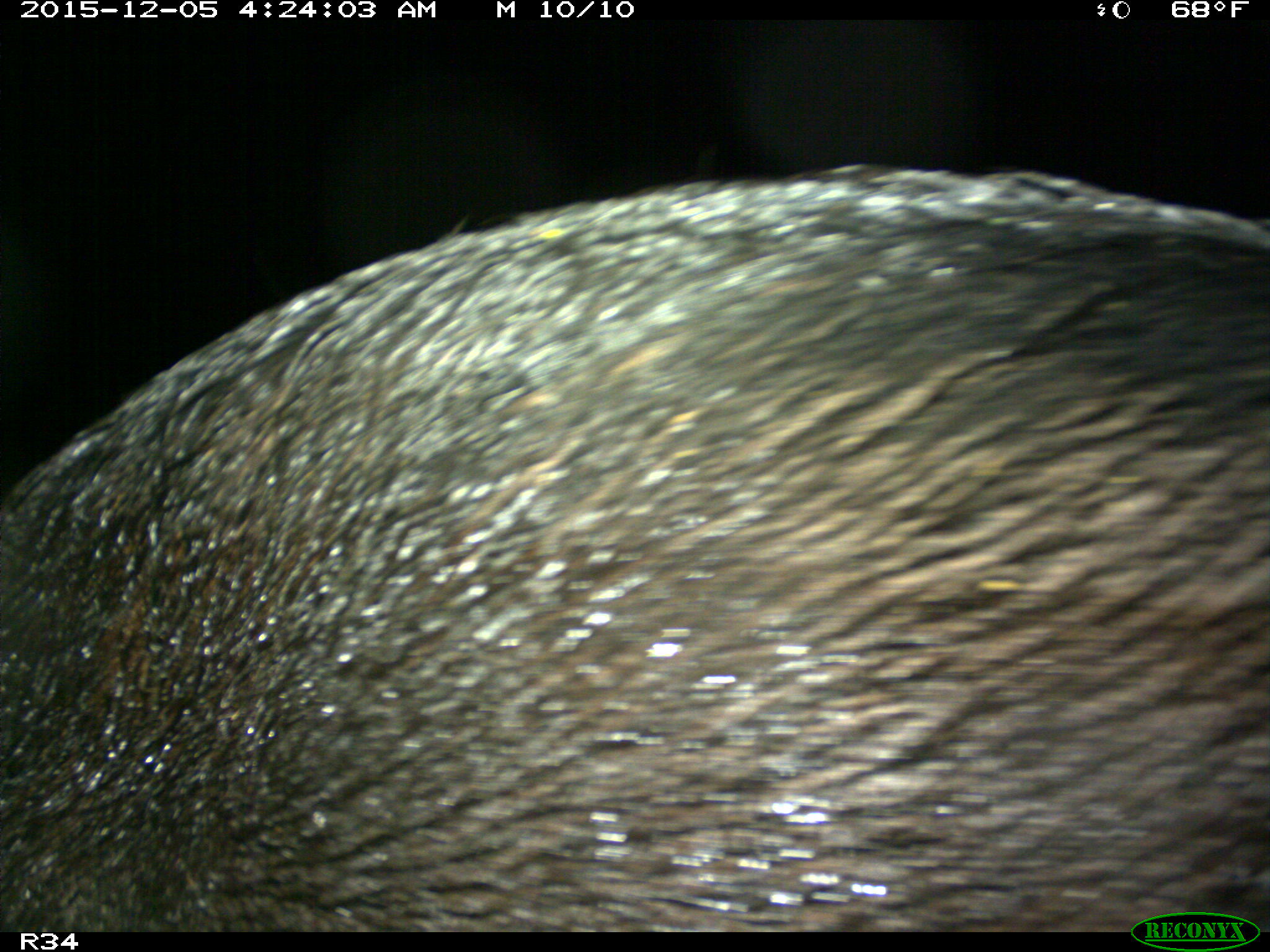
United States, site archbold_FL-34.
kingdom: Animalia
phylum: Chordata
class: Mammalia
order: Artiodactyla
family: Suidae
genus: Sus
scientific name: Sus scrofa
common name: wild boar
Sus scrofa (wild boar).